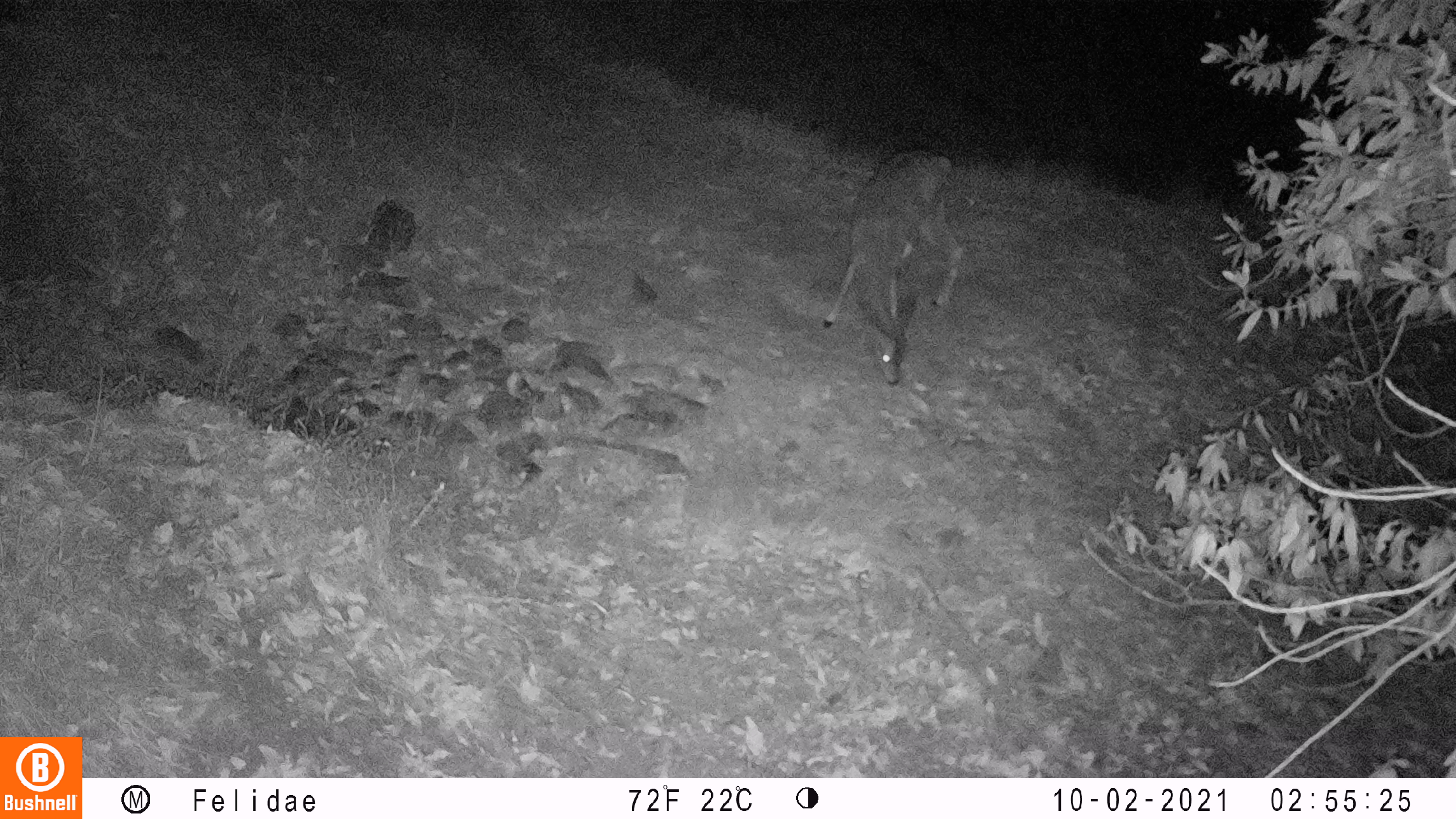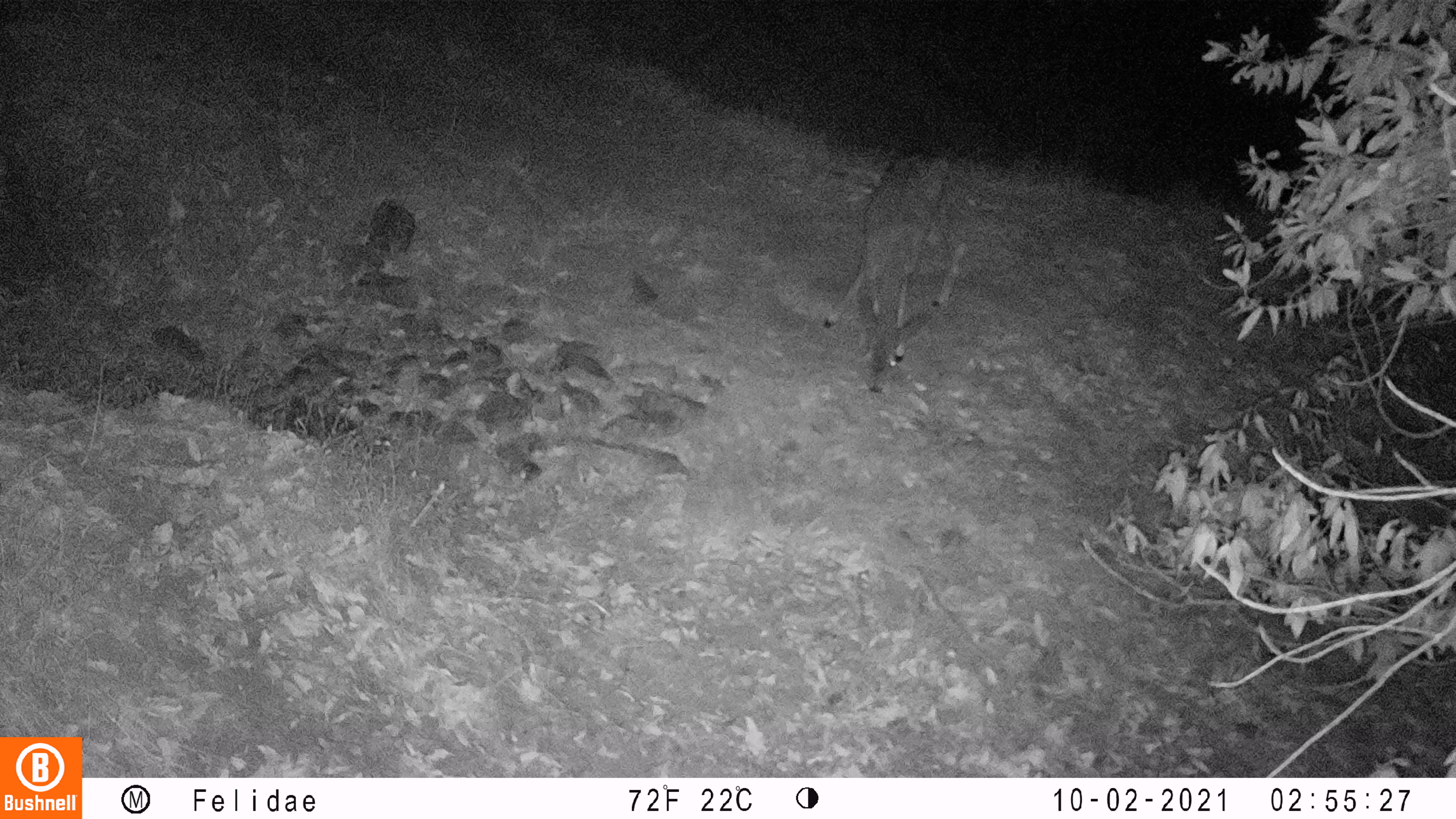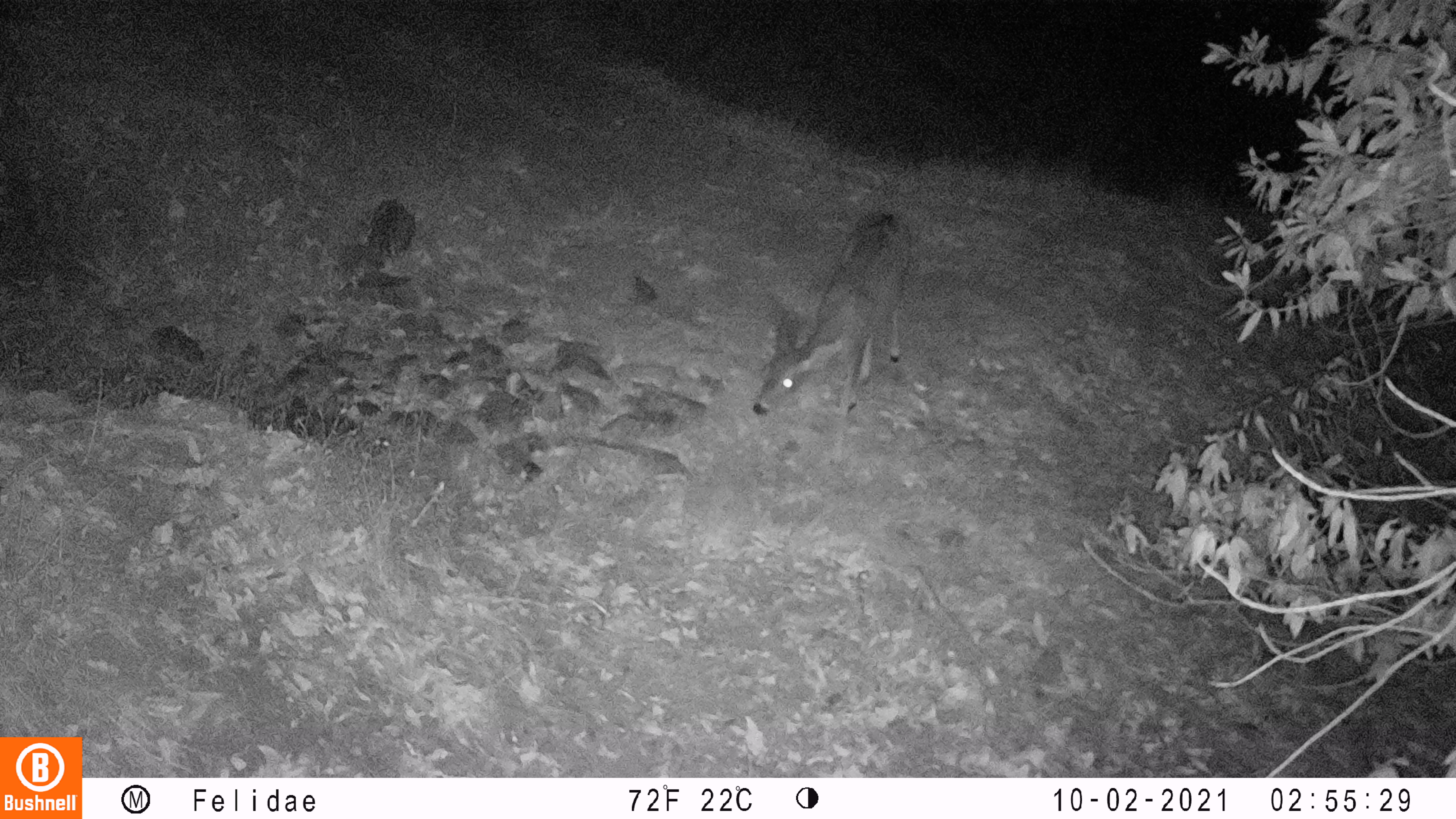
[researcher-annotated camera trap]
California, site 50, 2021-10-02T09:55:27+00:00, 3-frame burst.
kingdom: Animalia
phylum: Chordata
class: Mammalia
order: Artiodactyla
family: Cervidae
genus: Odocoileus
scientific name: Odocoileus hemionus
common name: mule deer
Mule deer (Odocoileus hemionus).